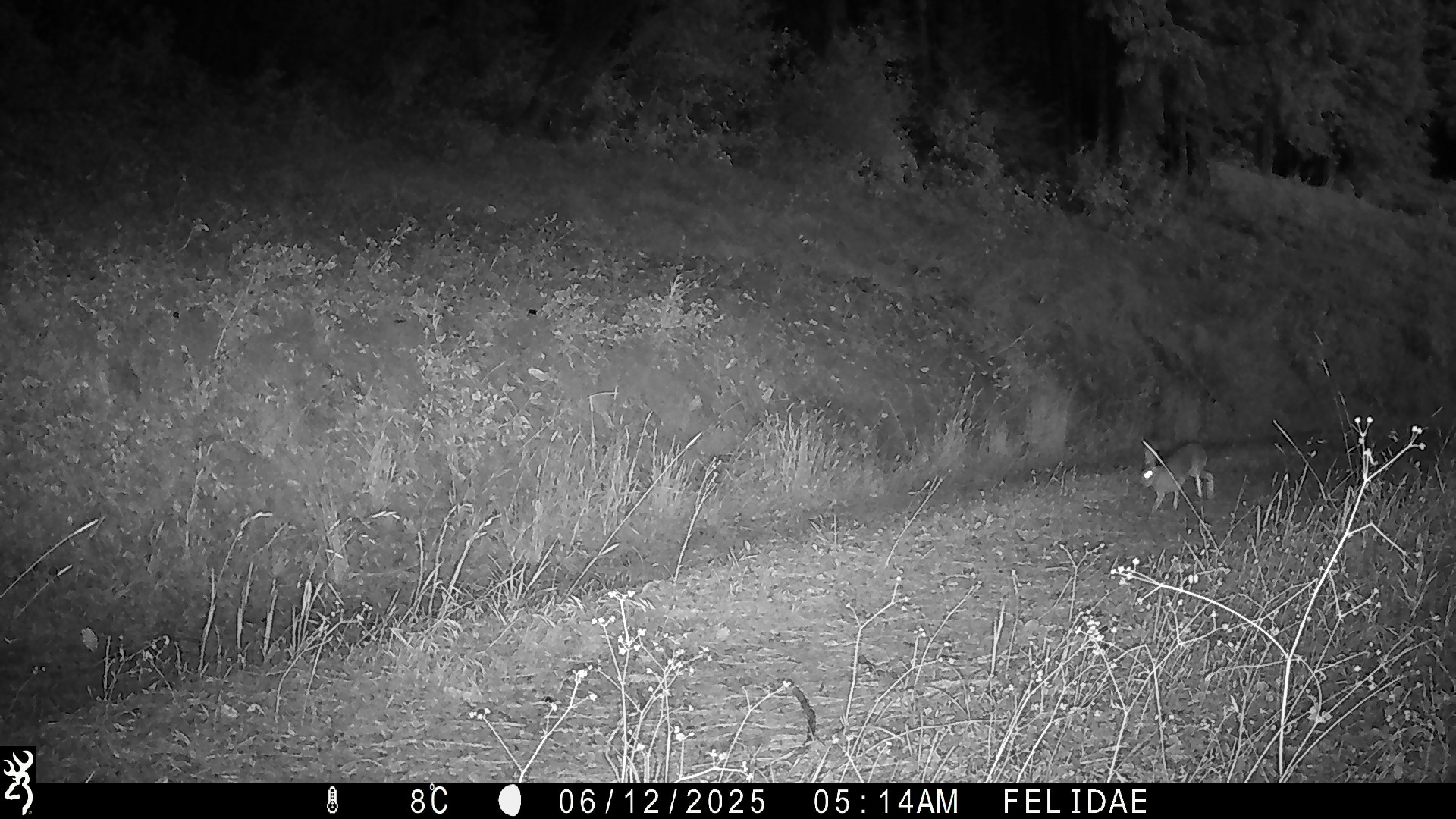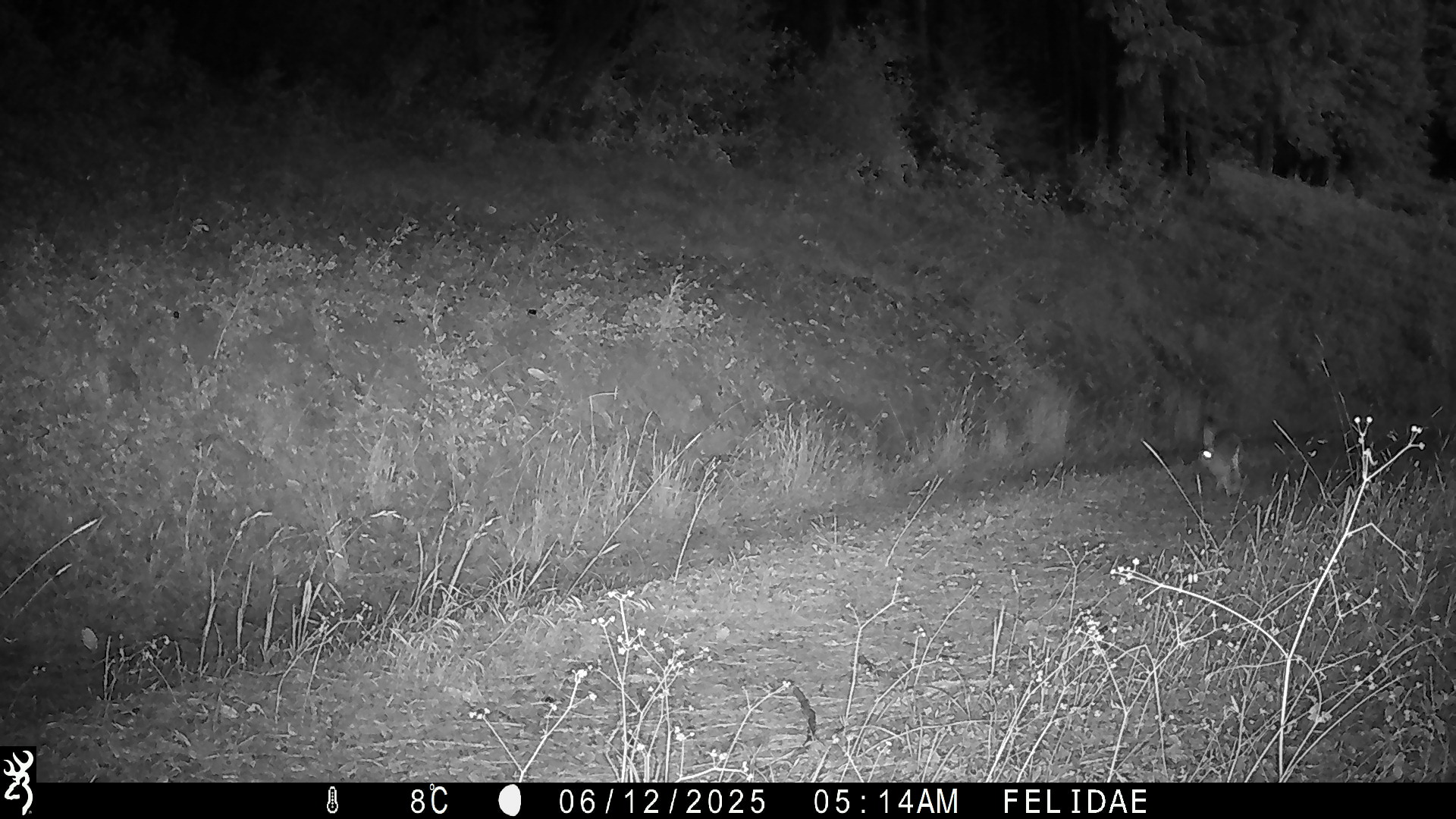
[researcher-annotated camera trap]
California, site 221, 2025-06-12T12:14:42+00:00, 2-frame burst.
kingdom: Animalia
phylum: Chordata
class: Mammalia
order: Lagomorpha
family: Leporidae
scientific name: Leporidae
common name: rabbit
Rabbit (Leporidae).